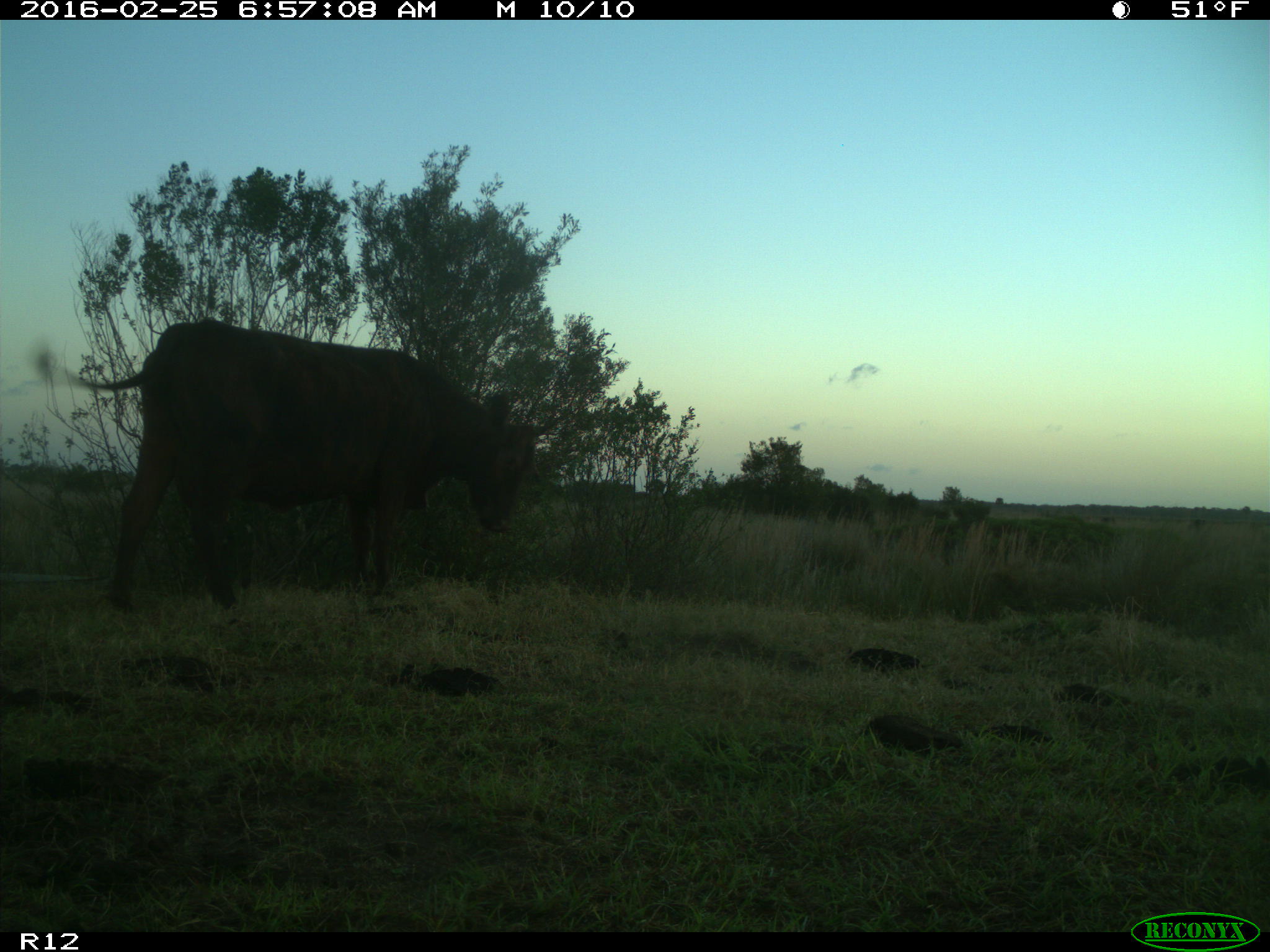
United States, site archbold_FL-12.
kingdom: Animalia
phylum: Chordata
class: Mammalia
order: Artiodactyla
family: Bovidae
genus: Bos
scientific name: Bos taurus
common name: domestic cow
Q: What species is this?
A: Bos taurus (domestic cow).